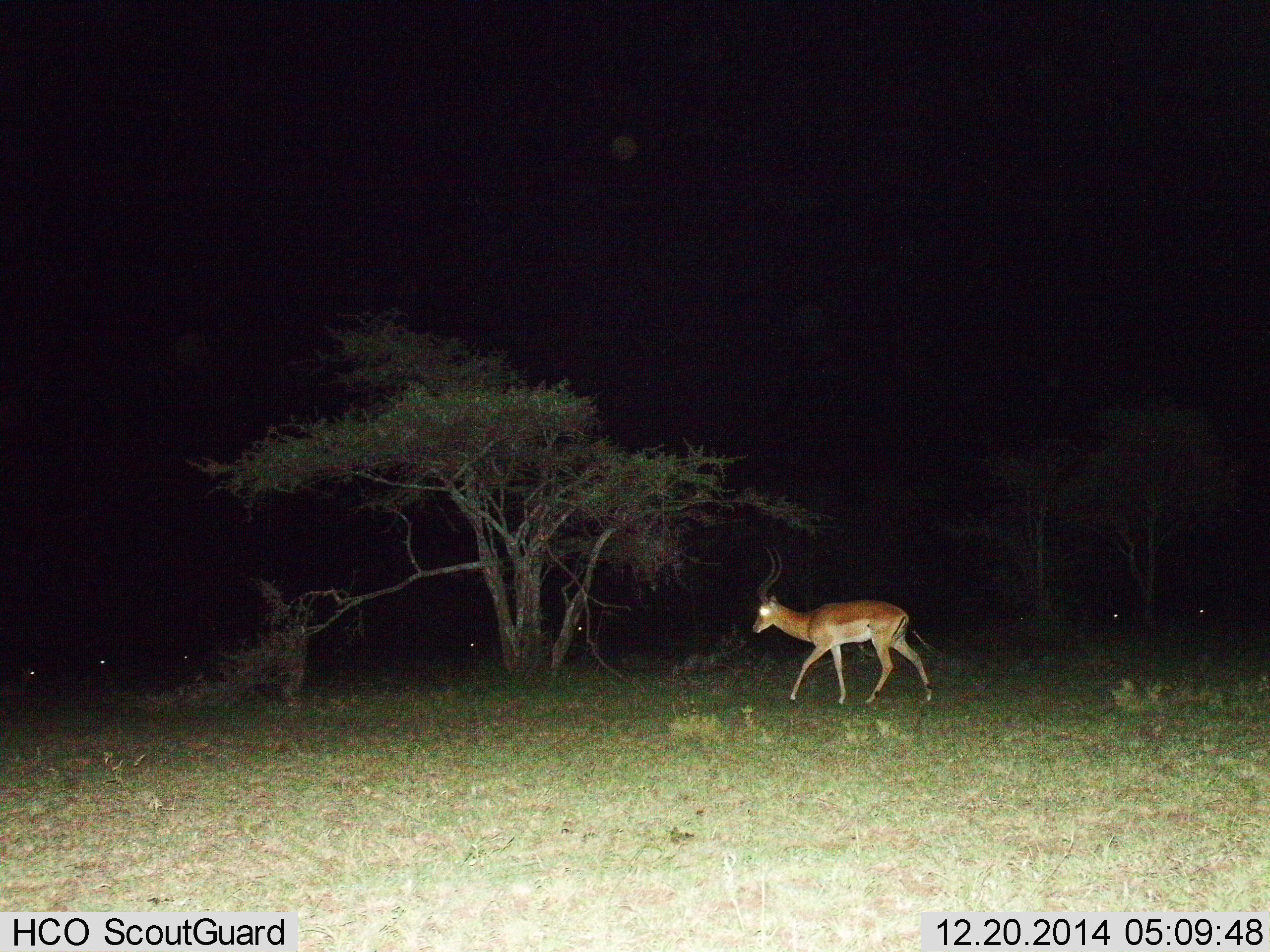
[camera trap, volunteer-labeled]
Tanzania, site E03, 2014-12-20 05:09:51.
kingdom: Animalia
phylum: Chordata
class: Mammalia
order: Artiodactyla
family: Bovidae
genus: Aepyceros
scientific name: Aepyceros melampus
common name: impala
Impala (Aepyceros melampus), count 1. Behavior (volunteer vote fractions): standing 20%, resting 0%, moving 90%, interacting 0%. Young present (vote fraction): 0%. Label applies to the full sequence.